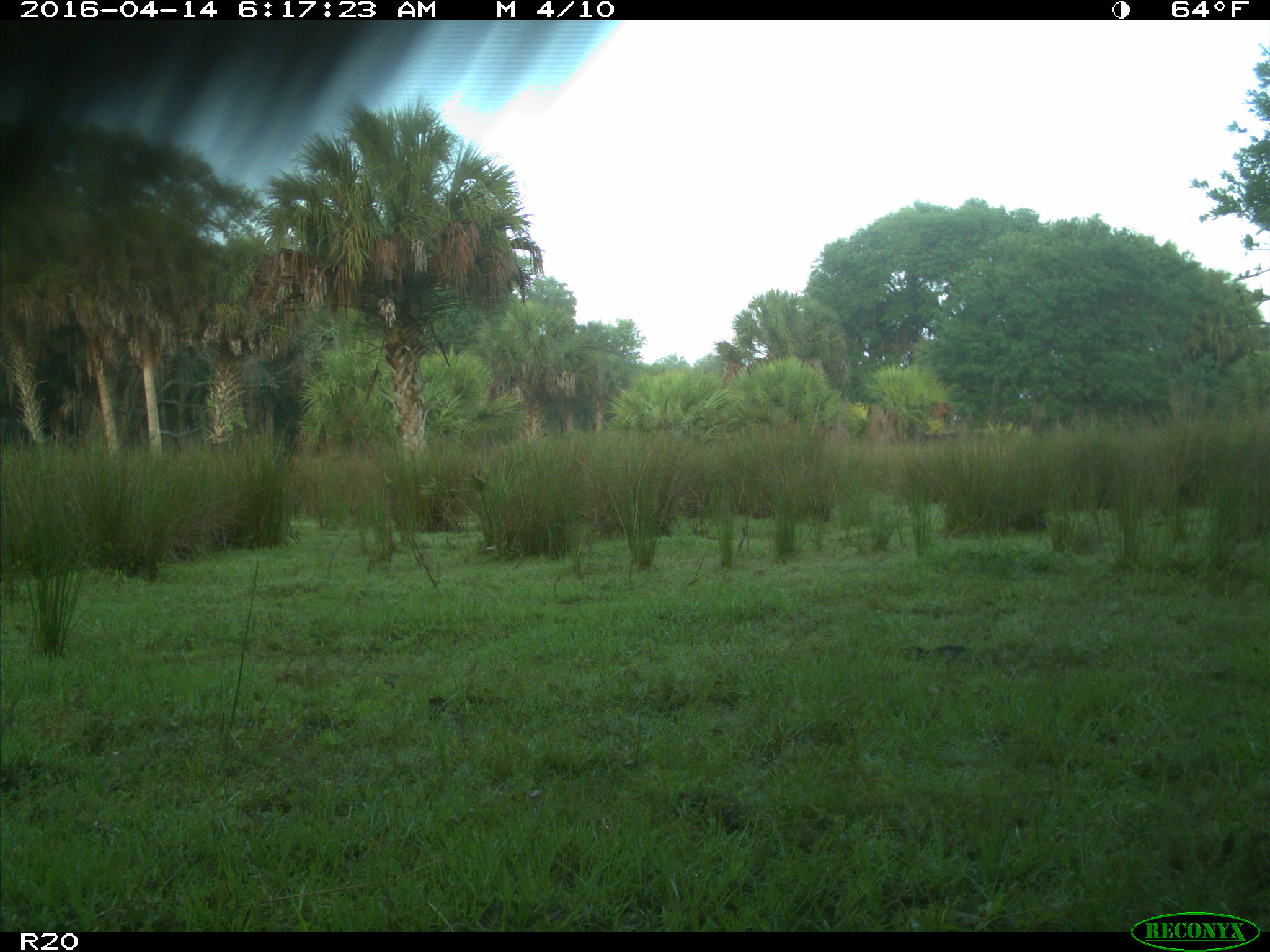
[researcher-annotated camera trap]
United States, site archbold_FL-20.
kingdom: Animalia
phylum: Chordata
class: Mammalia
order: Artiodactyla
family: Bovidae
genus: Bos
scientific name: Bos taurus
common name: domestic cow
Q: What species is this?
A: Bos taurus (domestic cow).